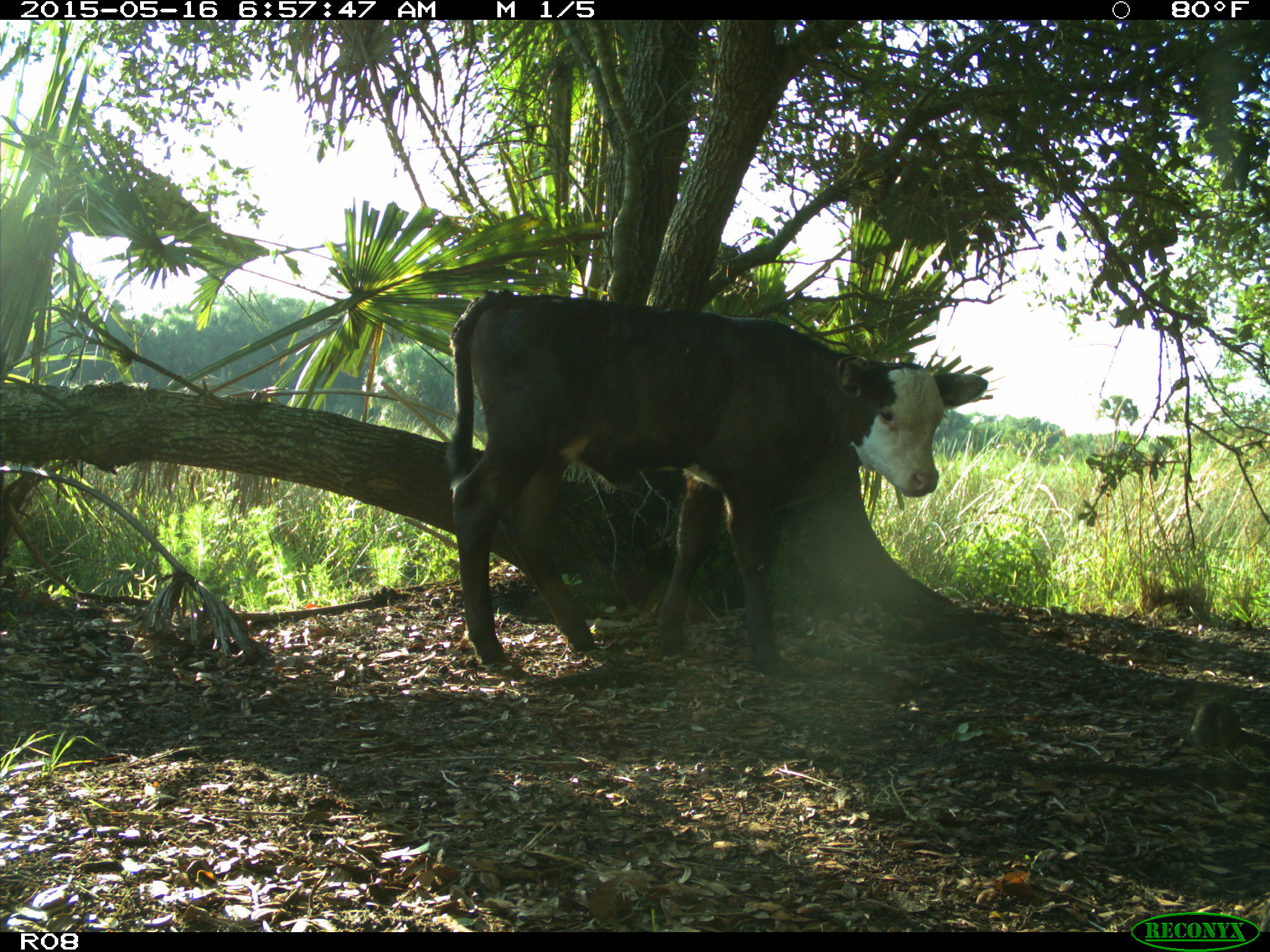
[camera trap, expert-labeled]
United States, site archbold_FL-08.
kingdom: Animalia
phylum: Chordata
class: Mammalia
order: Artiodactyla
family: Bovidae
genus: Bos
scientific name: Bos taurus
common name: domestic cow